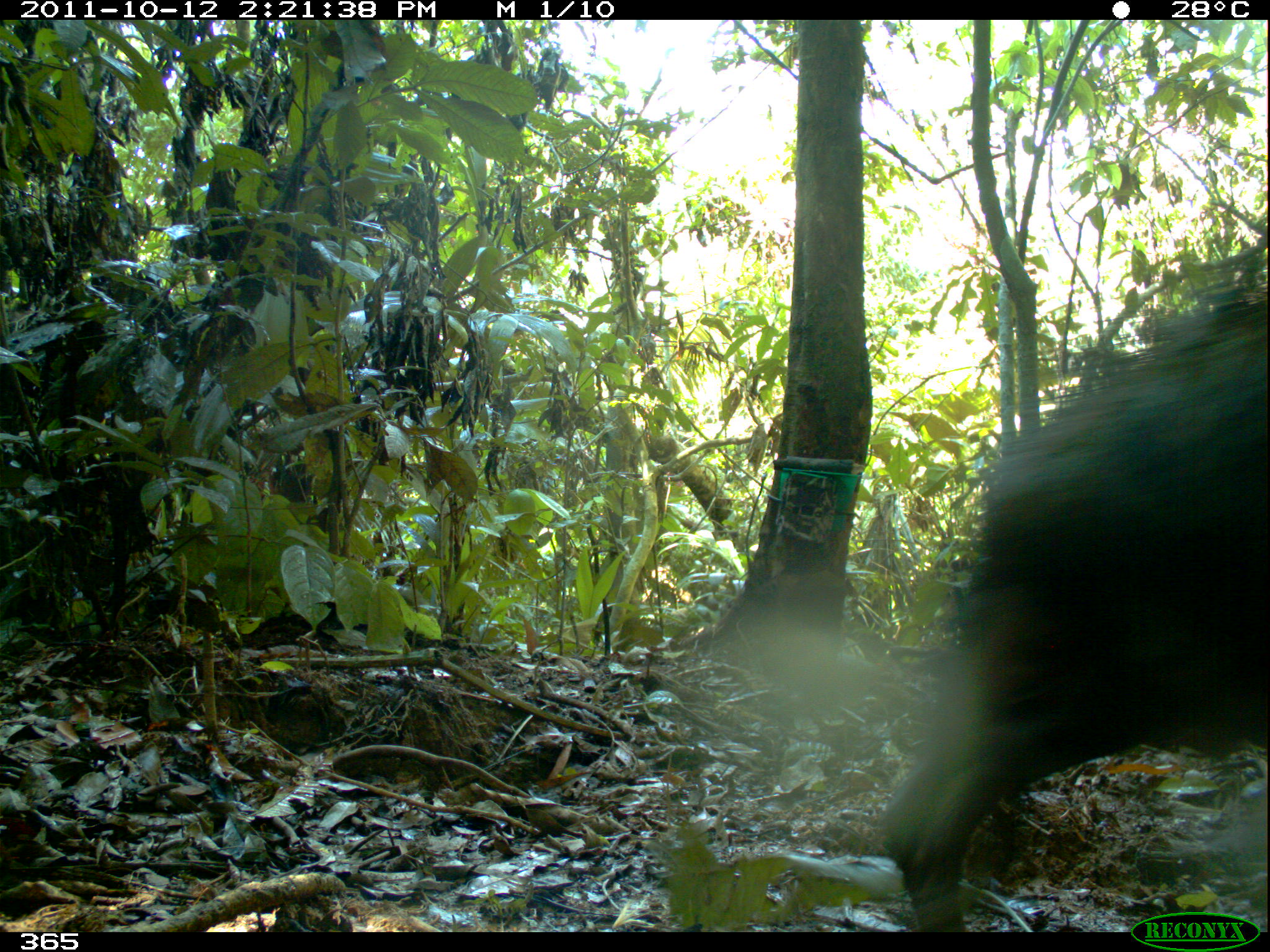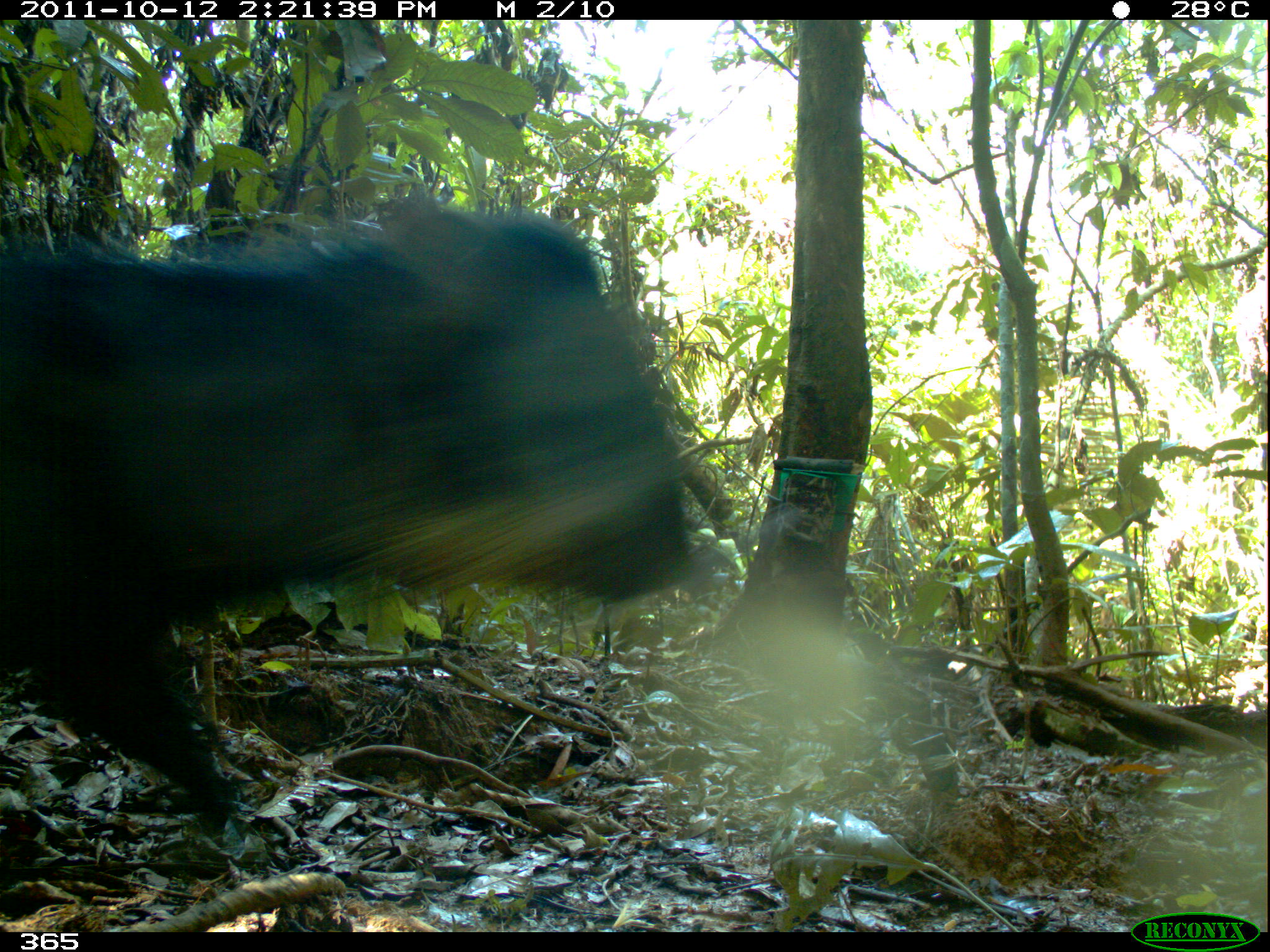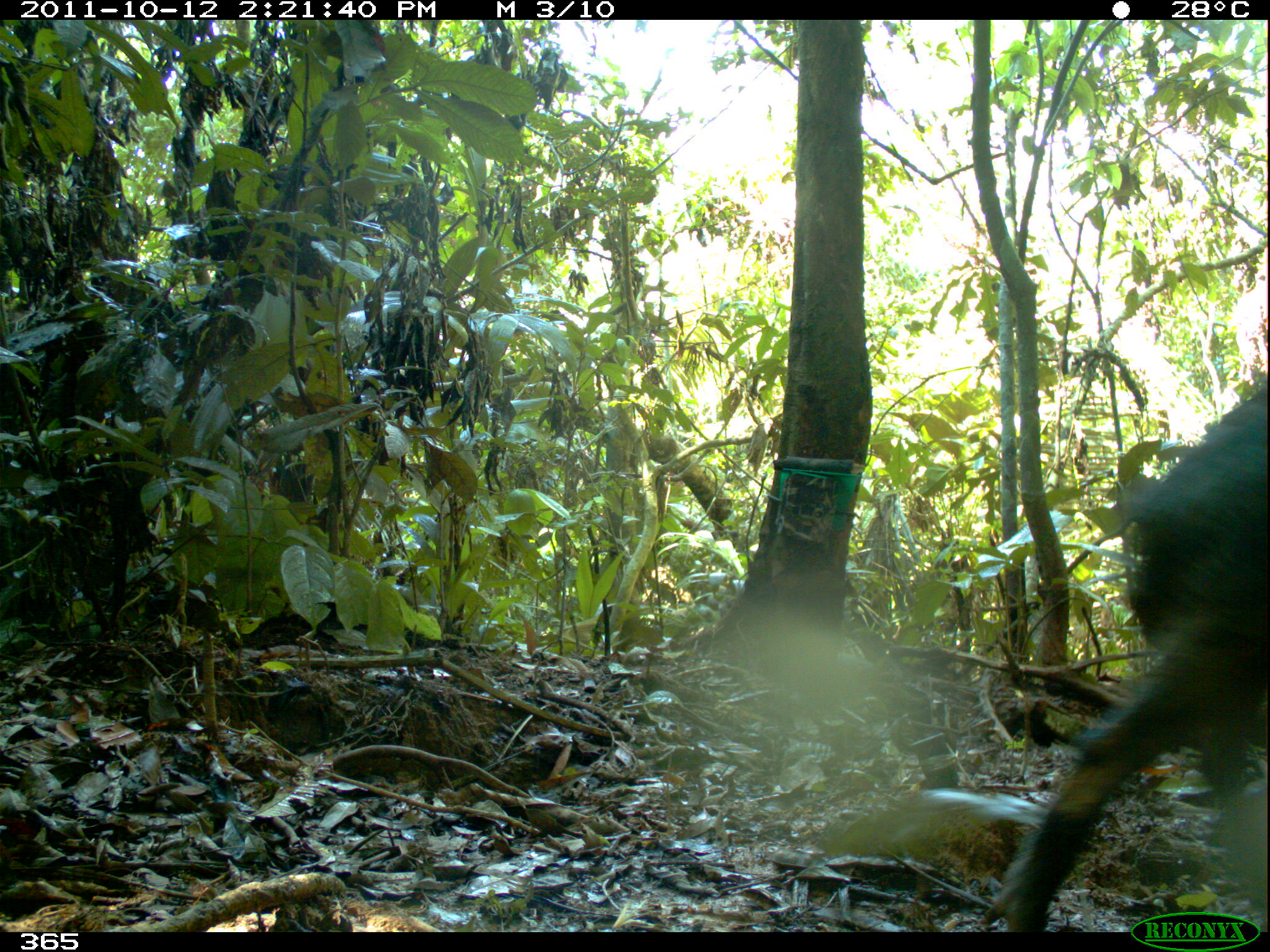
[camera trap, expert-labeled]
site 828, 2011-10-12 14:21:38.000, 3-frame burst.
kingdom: Animalia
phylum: Chordata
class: Mammalia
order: Artiodactyla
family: Tayassuidae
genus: Tayassu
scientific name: Tayassu pecari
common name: white-lipped peccary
Tayassu pecari (white-lipped peccary).